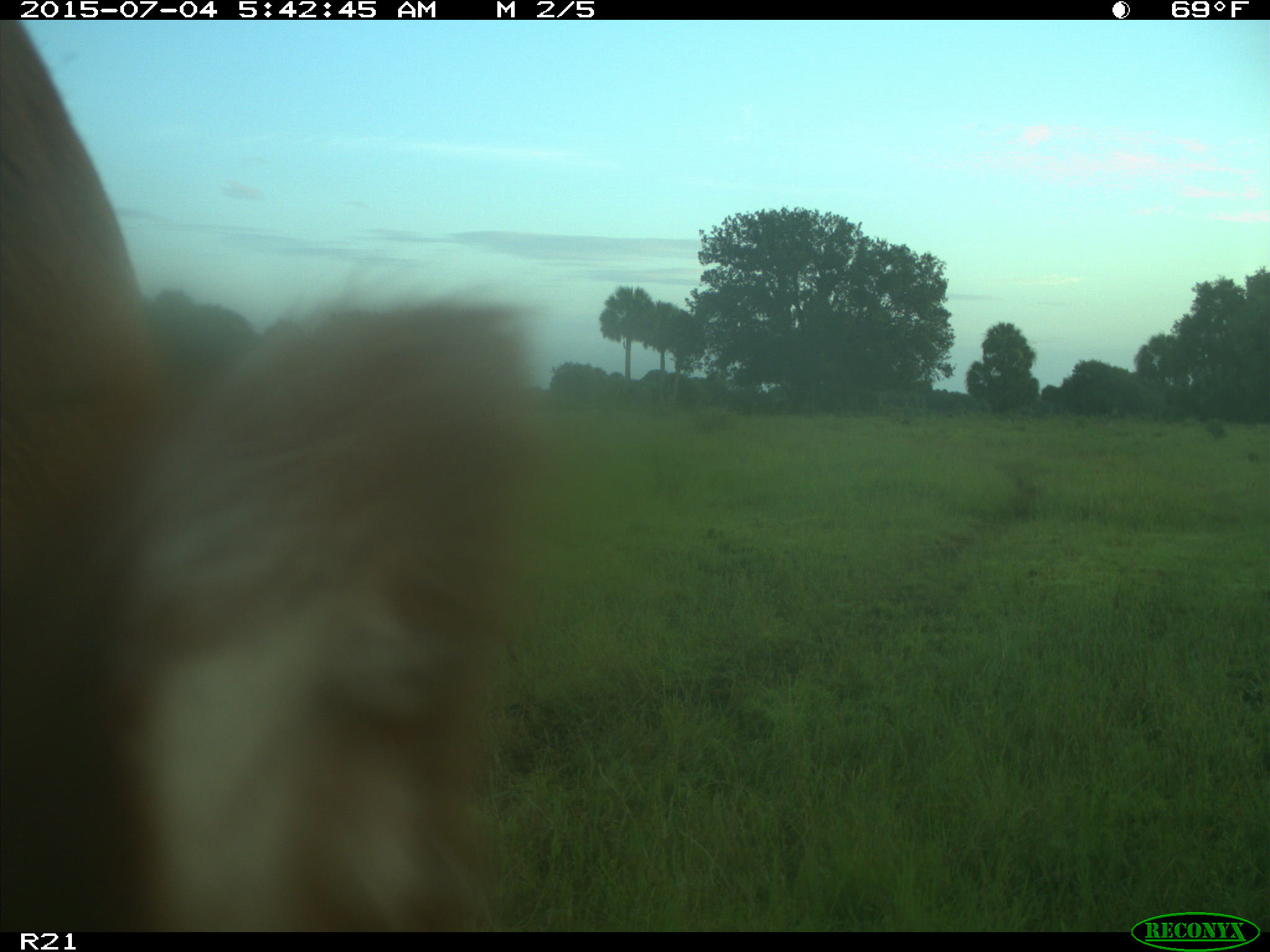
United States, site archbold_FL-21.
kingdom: Animalia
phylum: Chordata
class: Mammalia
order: Artiodactyla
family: Bovidae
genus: Bos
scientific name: Bos taurus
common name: domestic cow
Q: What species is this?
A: Bos taurus (domestic cow).